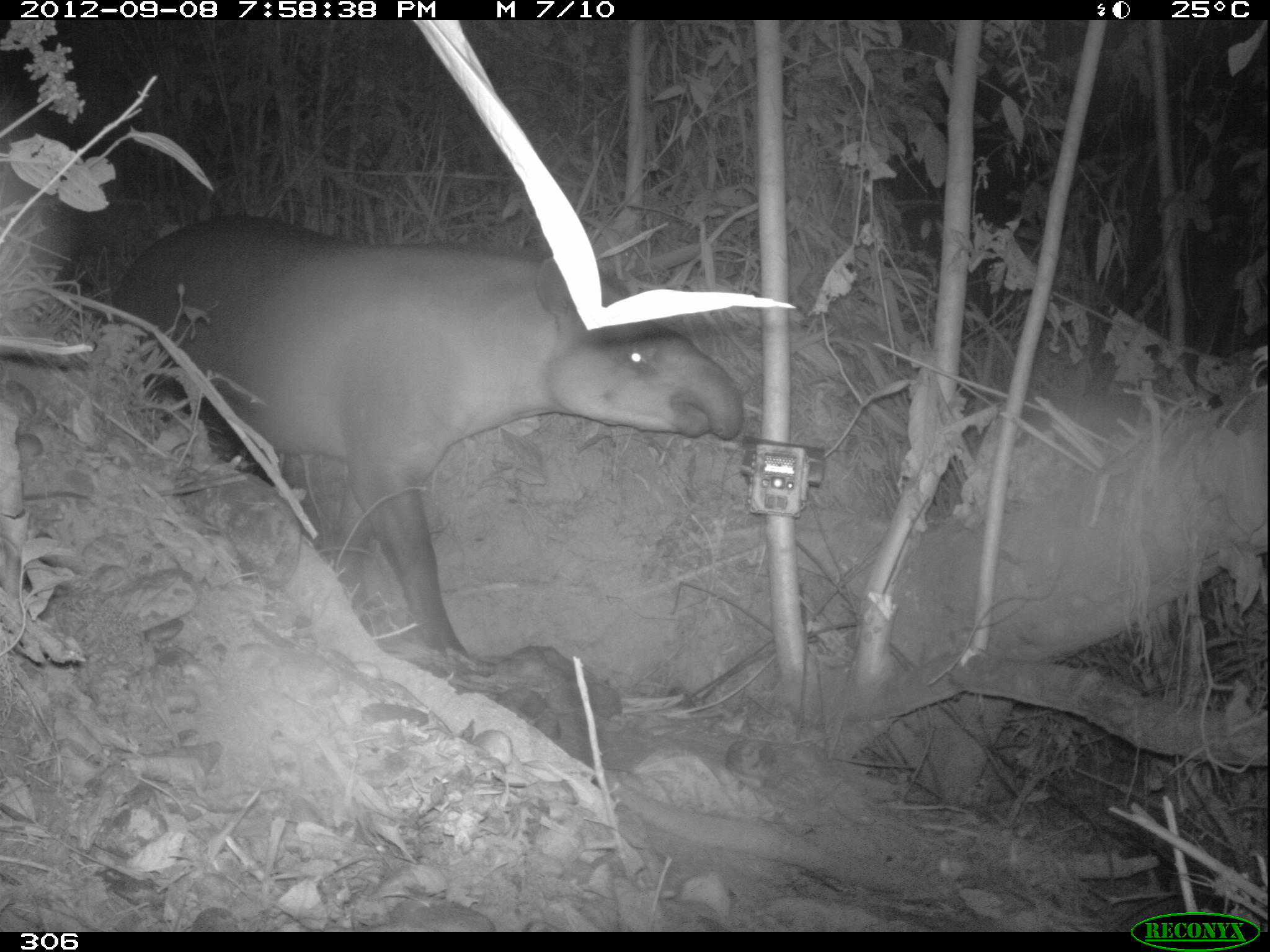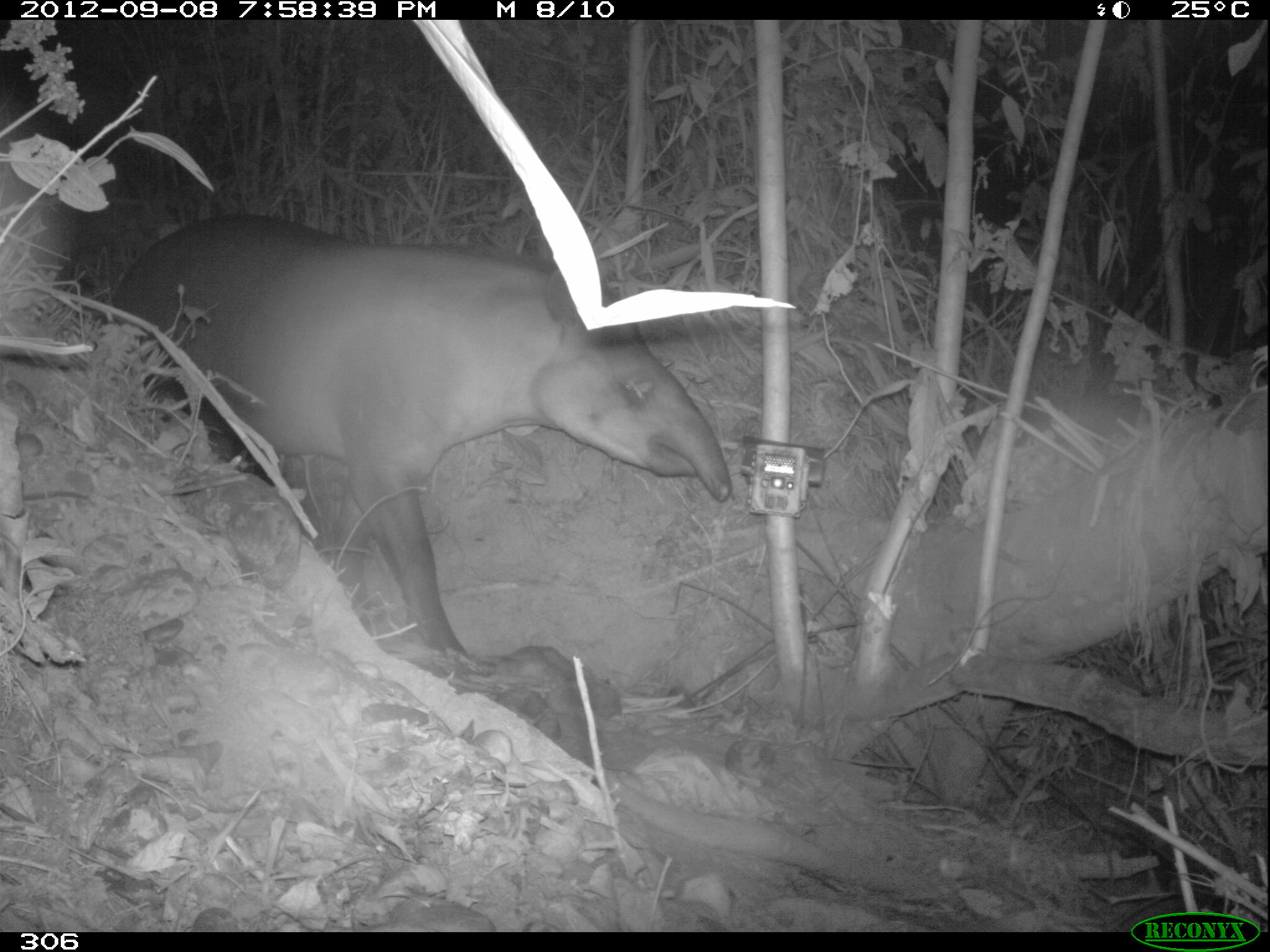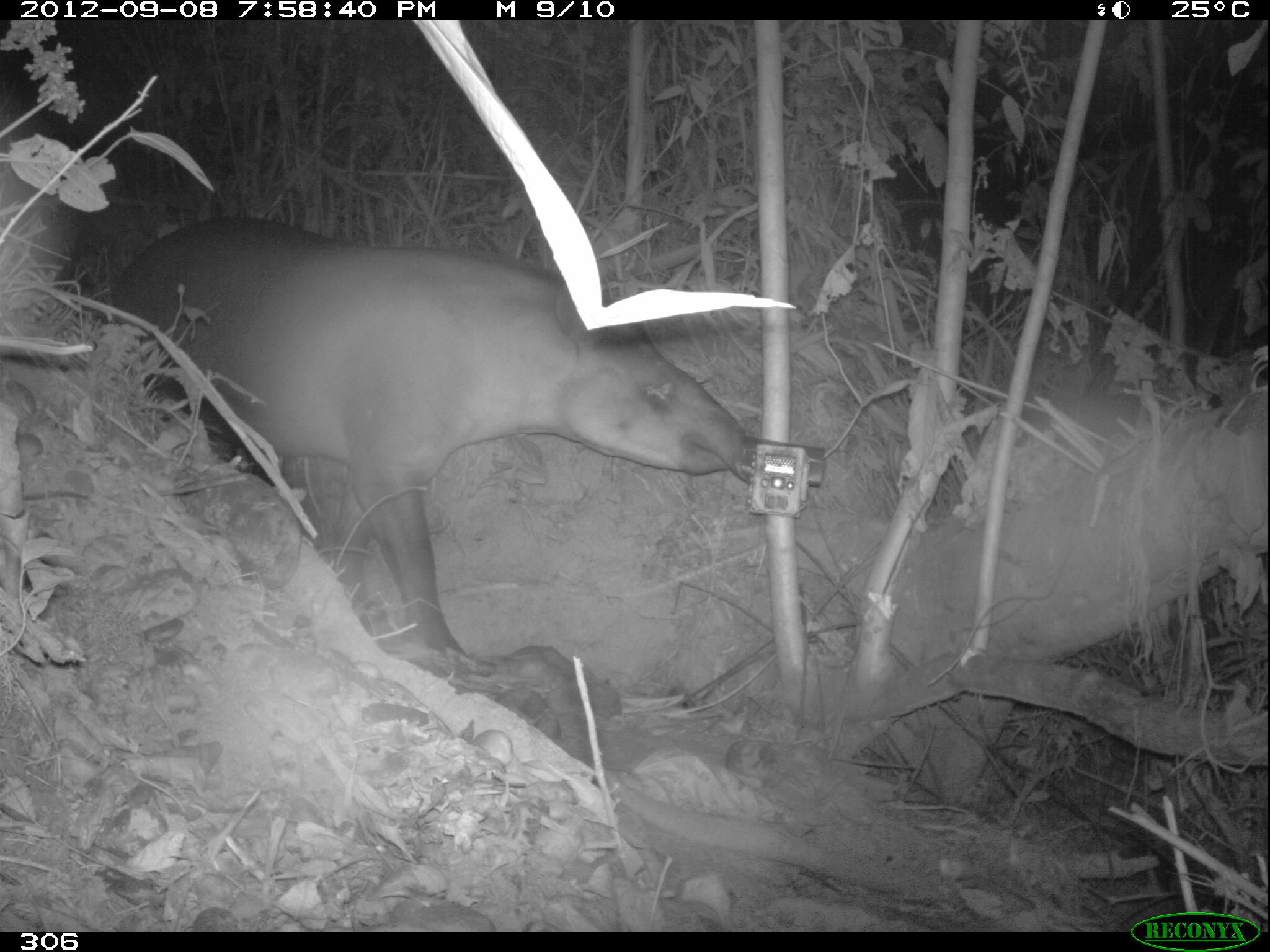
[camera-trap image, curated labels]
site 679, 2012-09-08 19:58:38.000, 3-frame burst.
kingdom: Animalia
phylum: Chordata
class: Mammalia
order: Perissodactyla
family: Tapiridae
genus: Tapirus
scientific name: Tapirus terrestris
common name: south american tapir